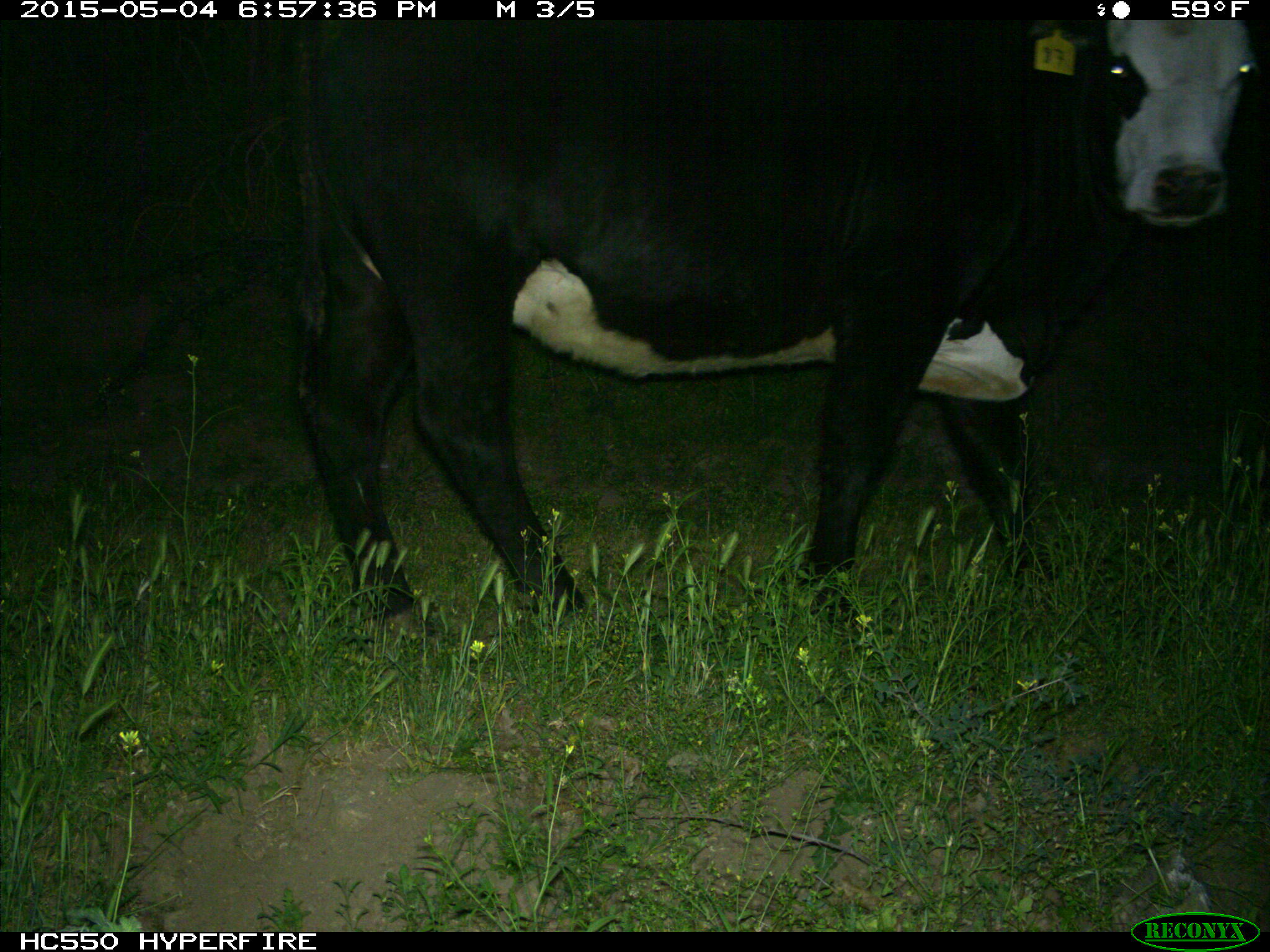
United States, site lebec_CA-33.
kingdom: Animalia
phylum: Chordata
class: Mammalia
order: Artiodactyla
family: Bovidae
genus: Bos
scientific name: Bos taurus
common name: domestic cow